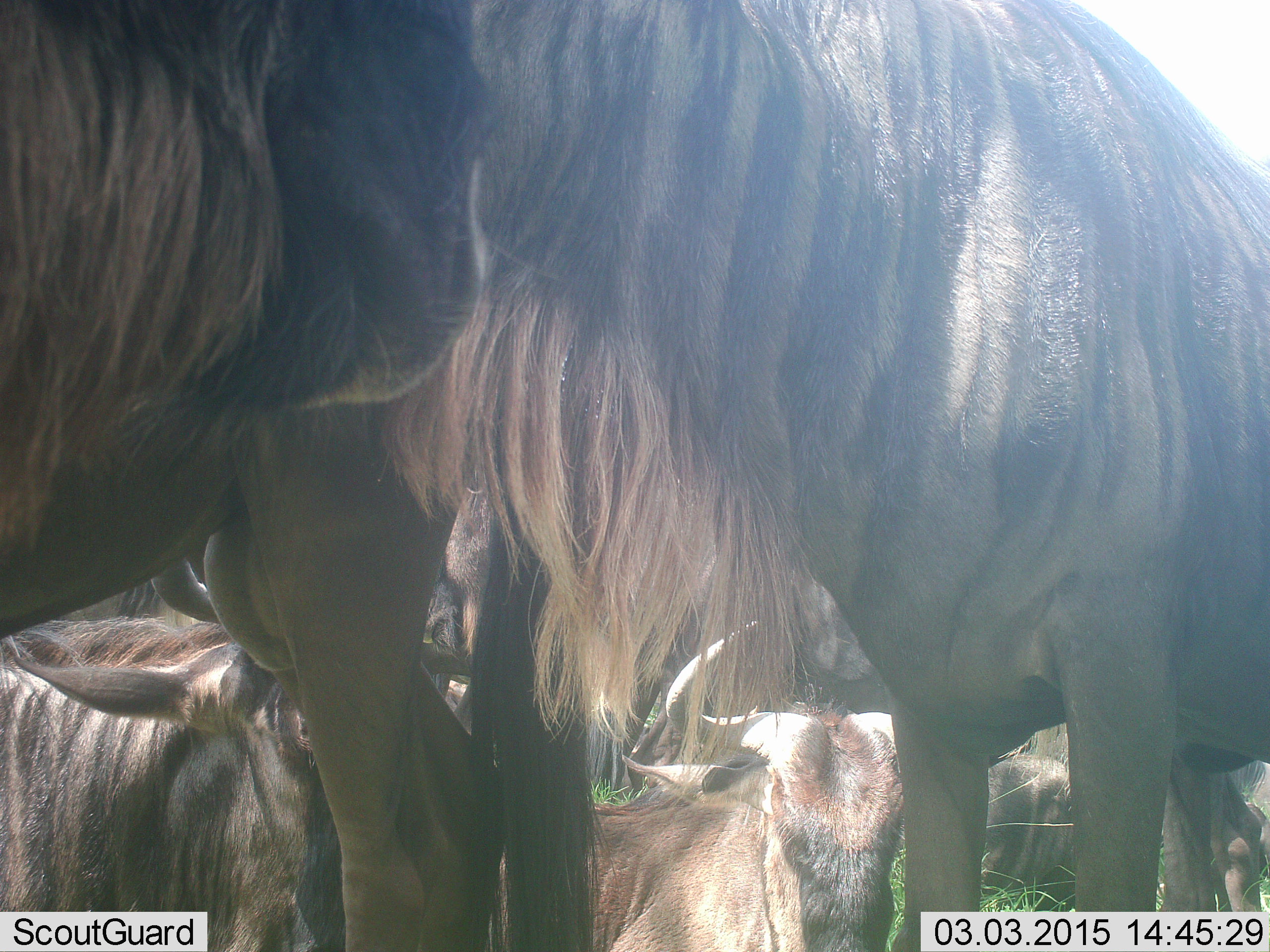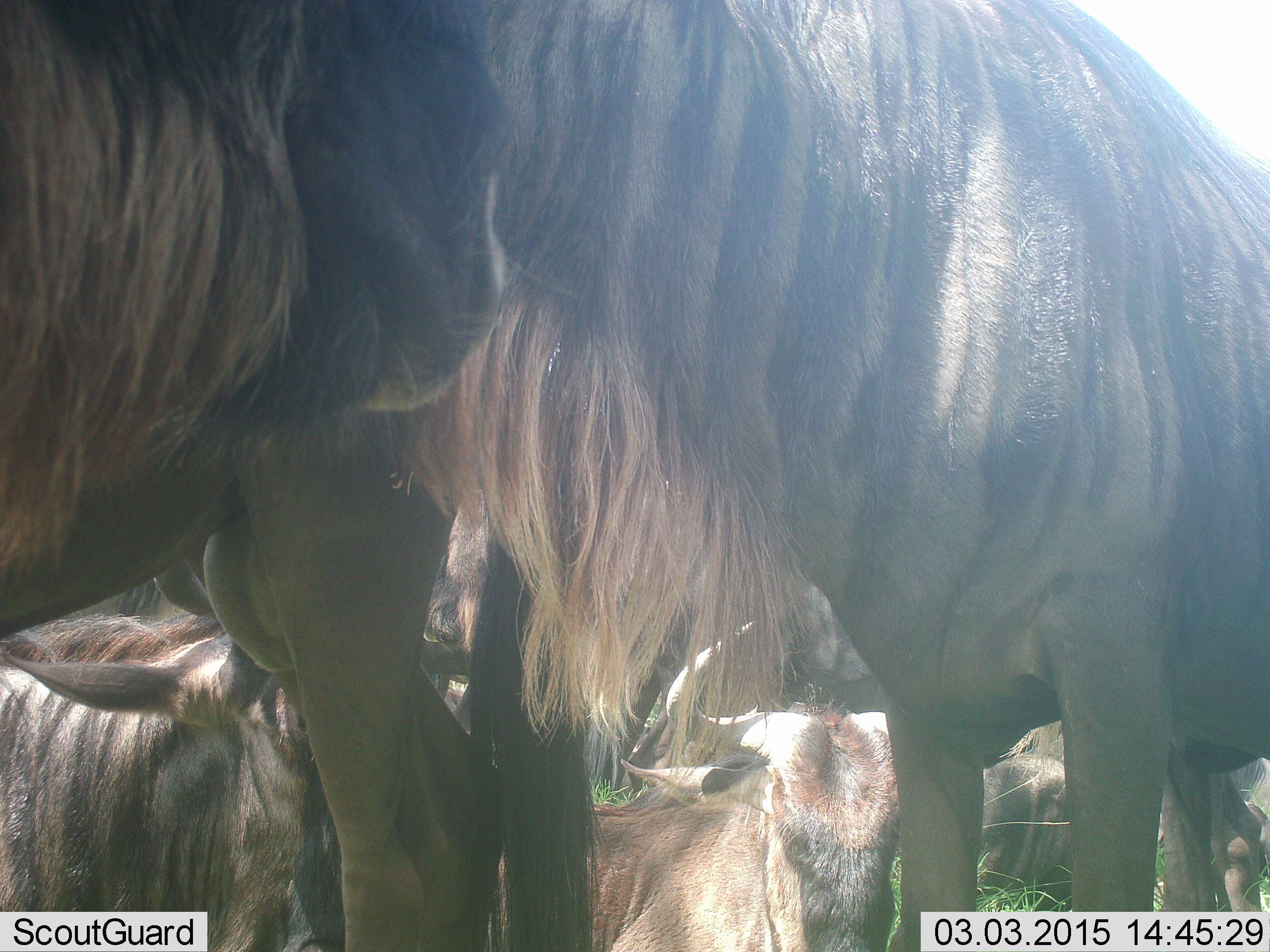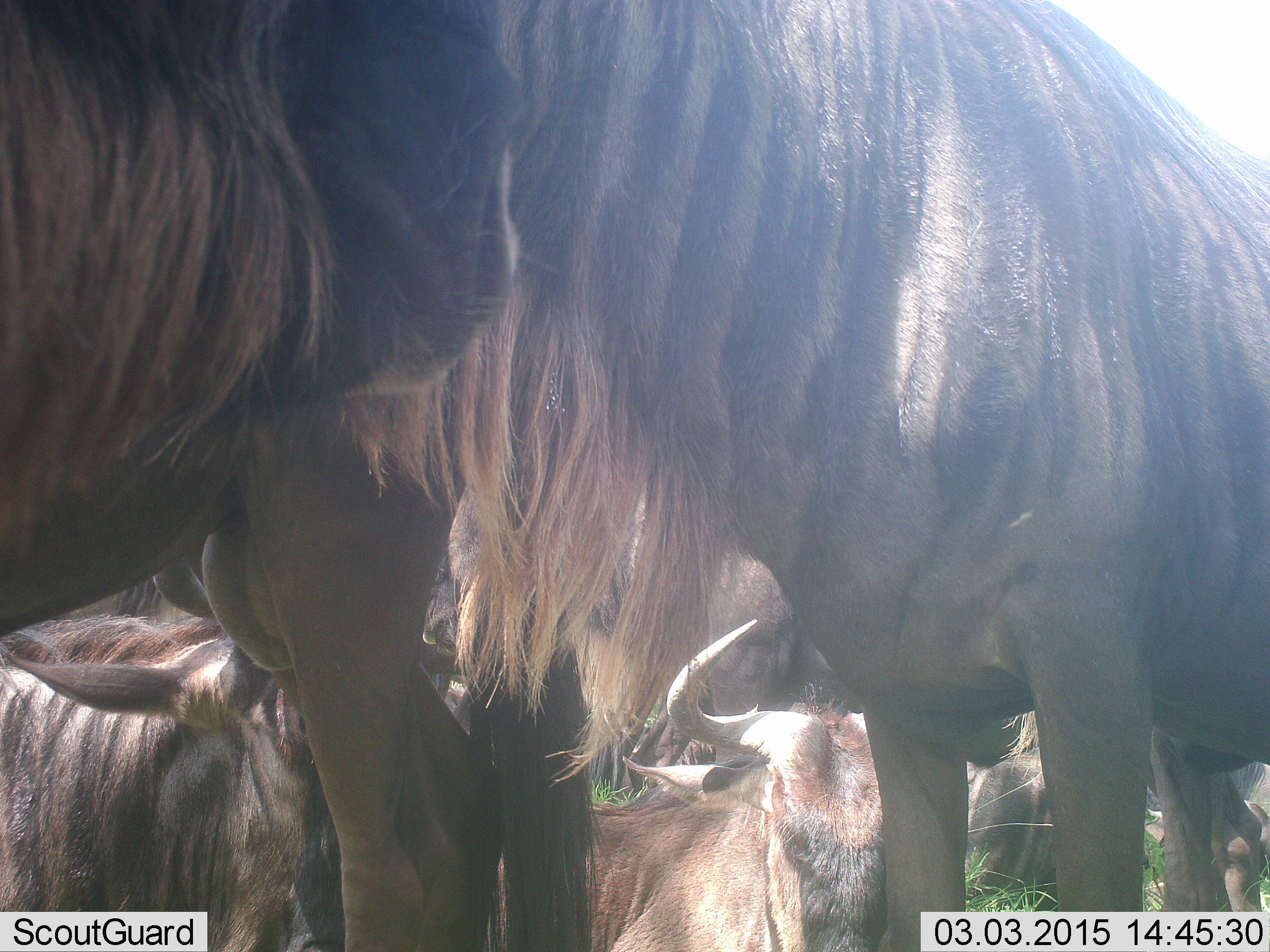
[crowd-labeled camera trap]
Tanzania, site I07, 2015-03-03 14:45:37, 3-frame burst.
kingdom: Animalia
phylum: Chordata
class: Mammalia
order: Artiodactyla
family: Bovidae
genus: Connochaetes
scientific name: Connochaetes taurinus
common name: blue wildebeest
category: wildebeest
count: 8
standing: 100%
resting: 90%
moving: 0%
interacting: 0%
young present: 0%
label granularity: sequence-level